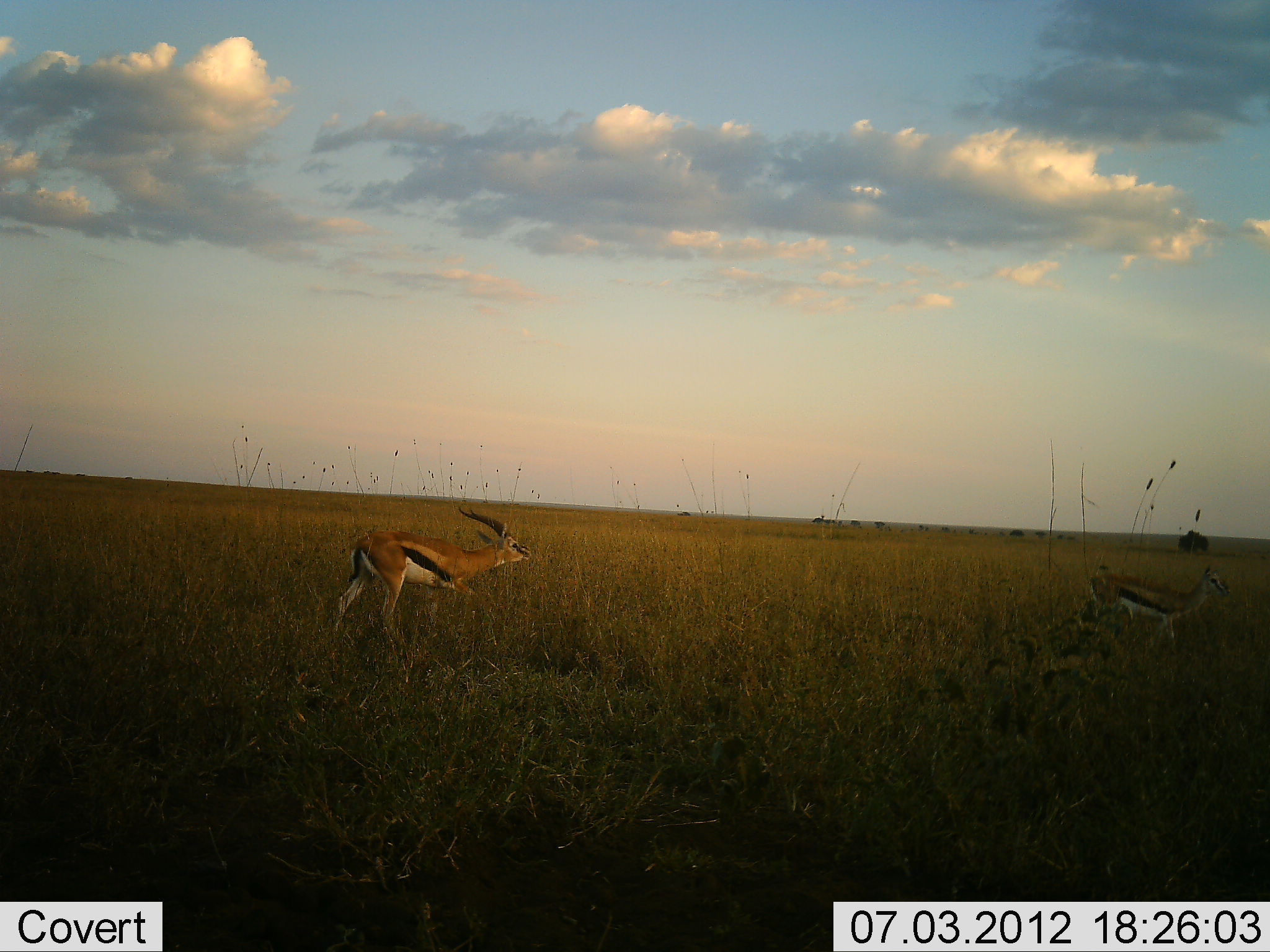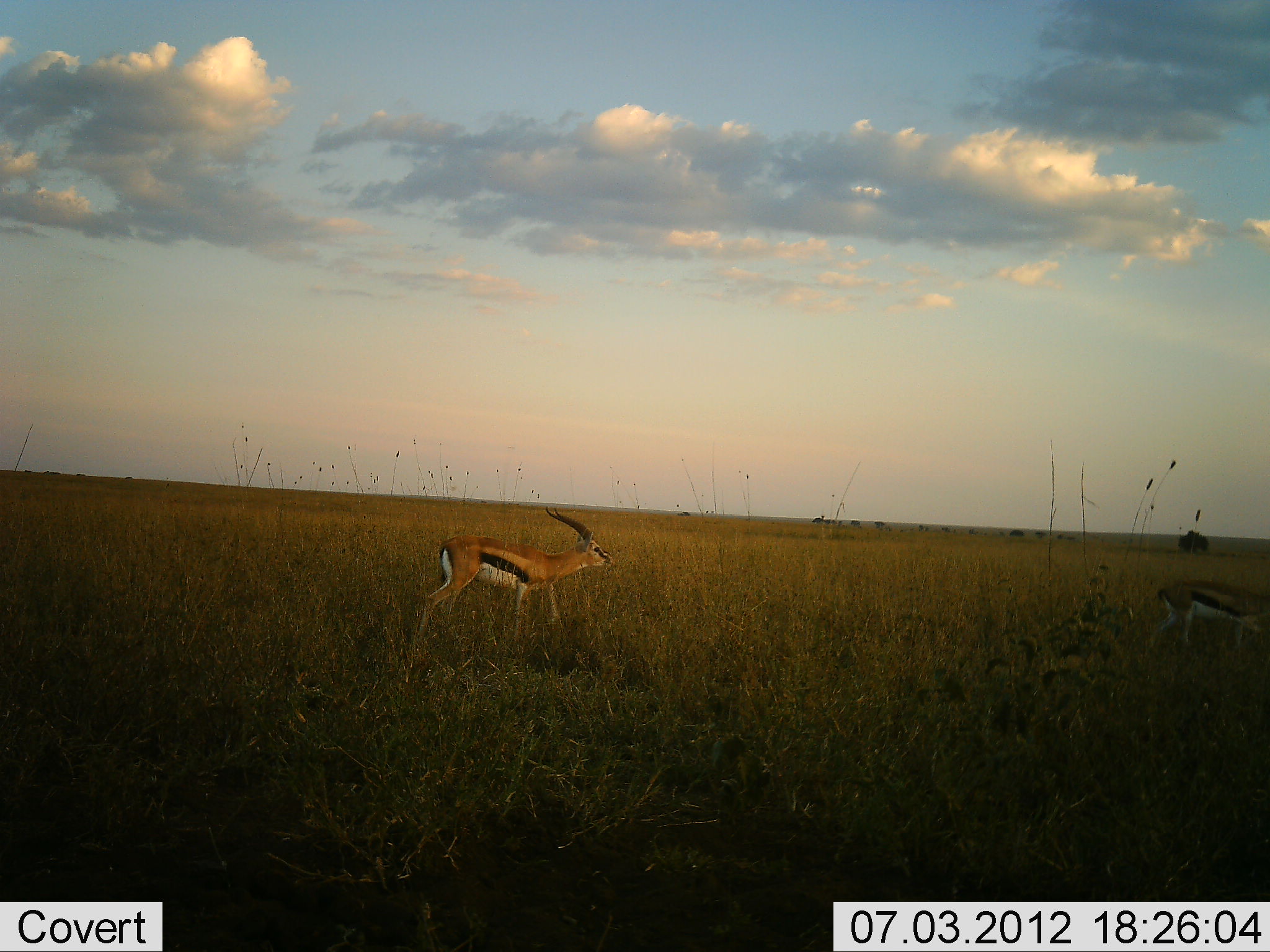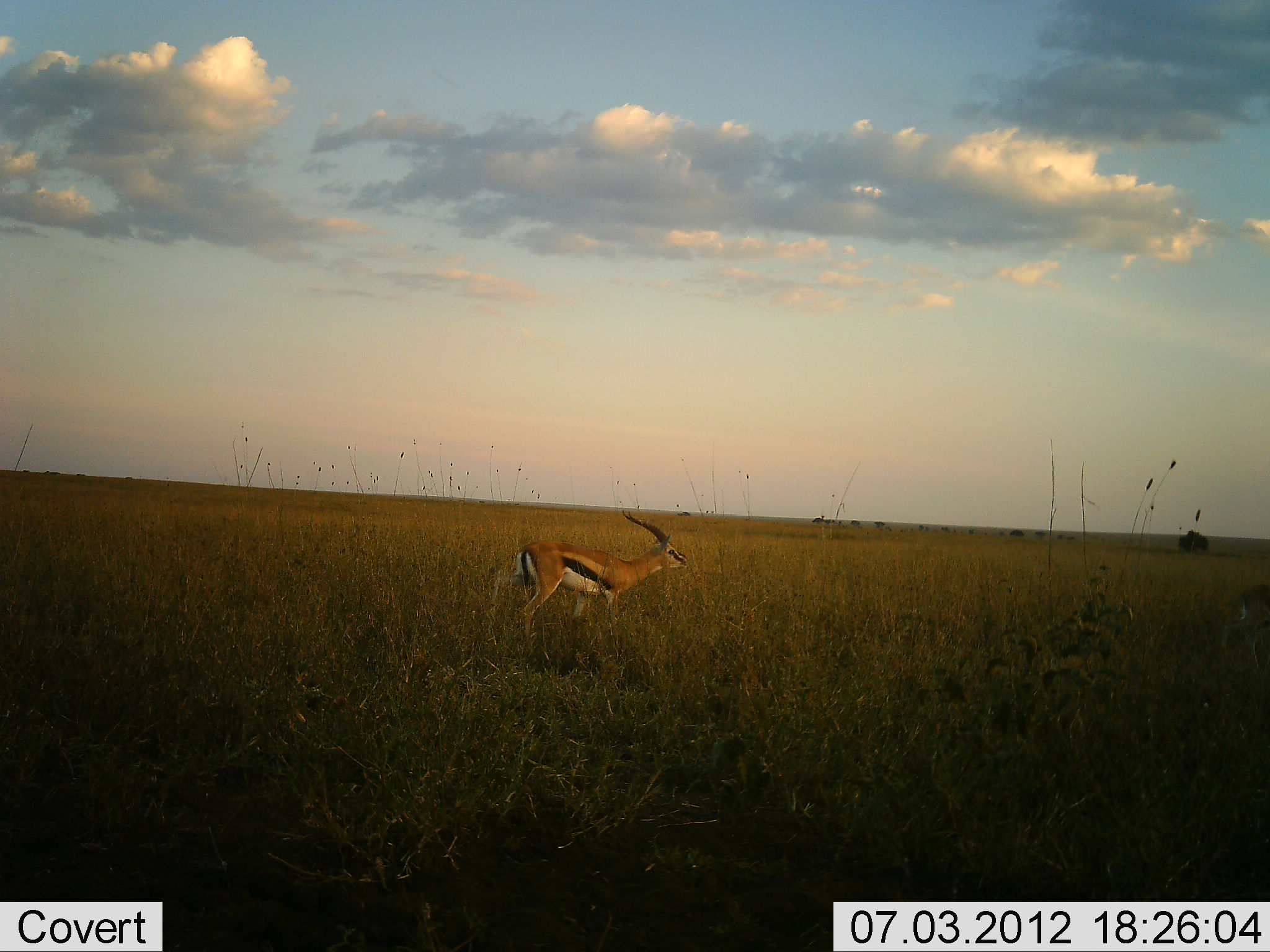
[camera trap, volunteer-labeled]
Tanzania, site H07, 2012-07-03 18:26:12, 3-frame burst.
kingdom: Animalia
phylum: Chordata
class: Mammalia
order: Artiodactyla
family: Bovidae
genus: Eudorcas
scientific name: Eudorcas thomsonii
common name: thomson's gazelle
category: gazellethomsons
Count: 2.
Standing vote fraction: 10%.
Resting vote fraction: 0%.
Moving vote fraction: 90%.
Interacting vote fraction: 0%.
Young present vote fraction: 10%.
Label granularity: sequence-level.